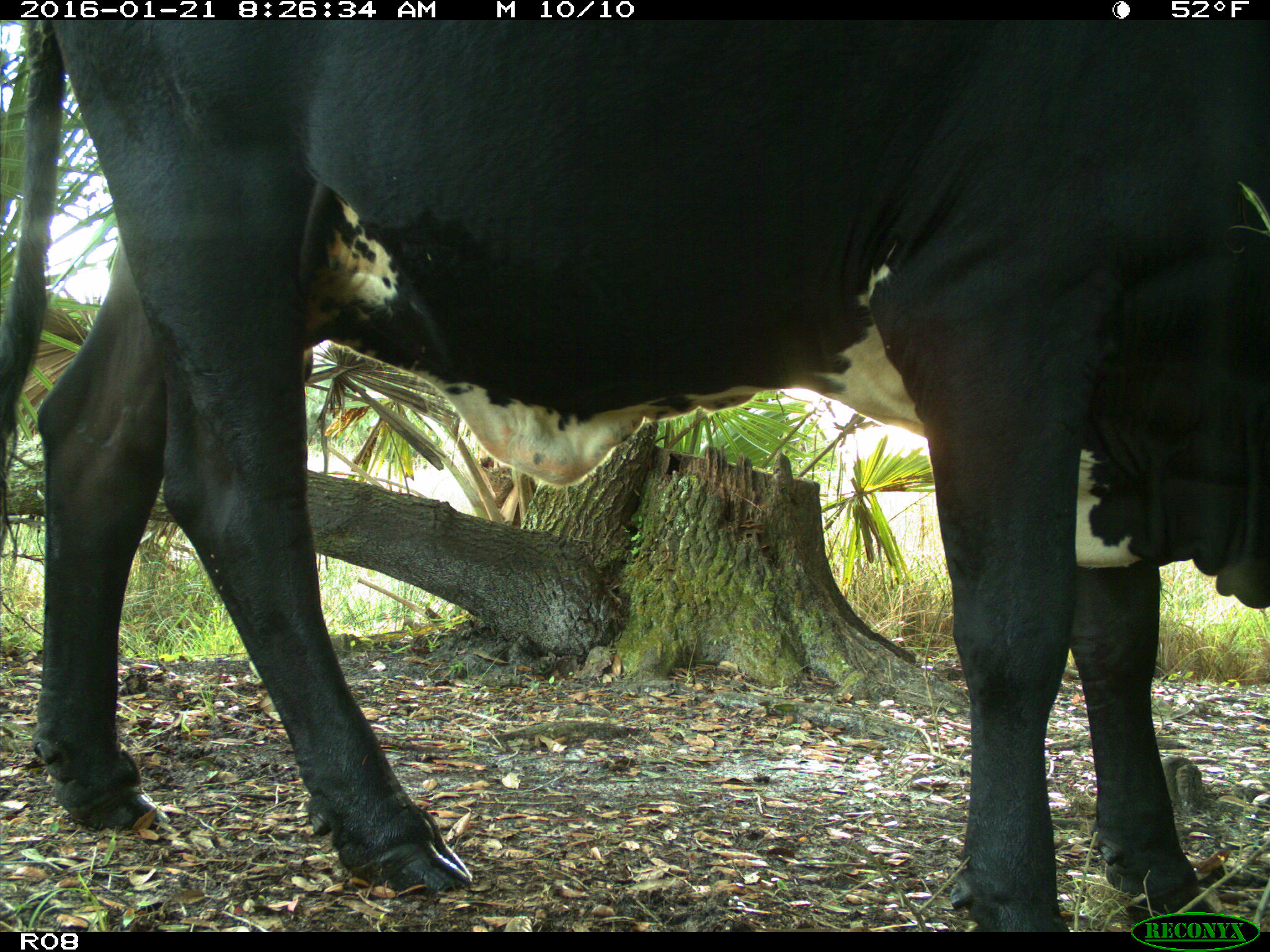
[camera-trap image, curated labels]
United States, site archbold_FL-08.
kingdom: Animalia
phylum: Chordata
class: Mammalia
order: Artiodactyla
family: Bovidae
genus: Bos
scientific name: Bos taurus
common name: domestic cow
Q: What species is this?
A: Bos taurus (domestic cow).